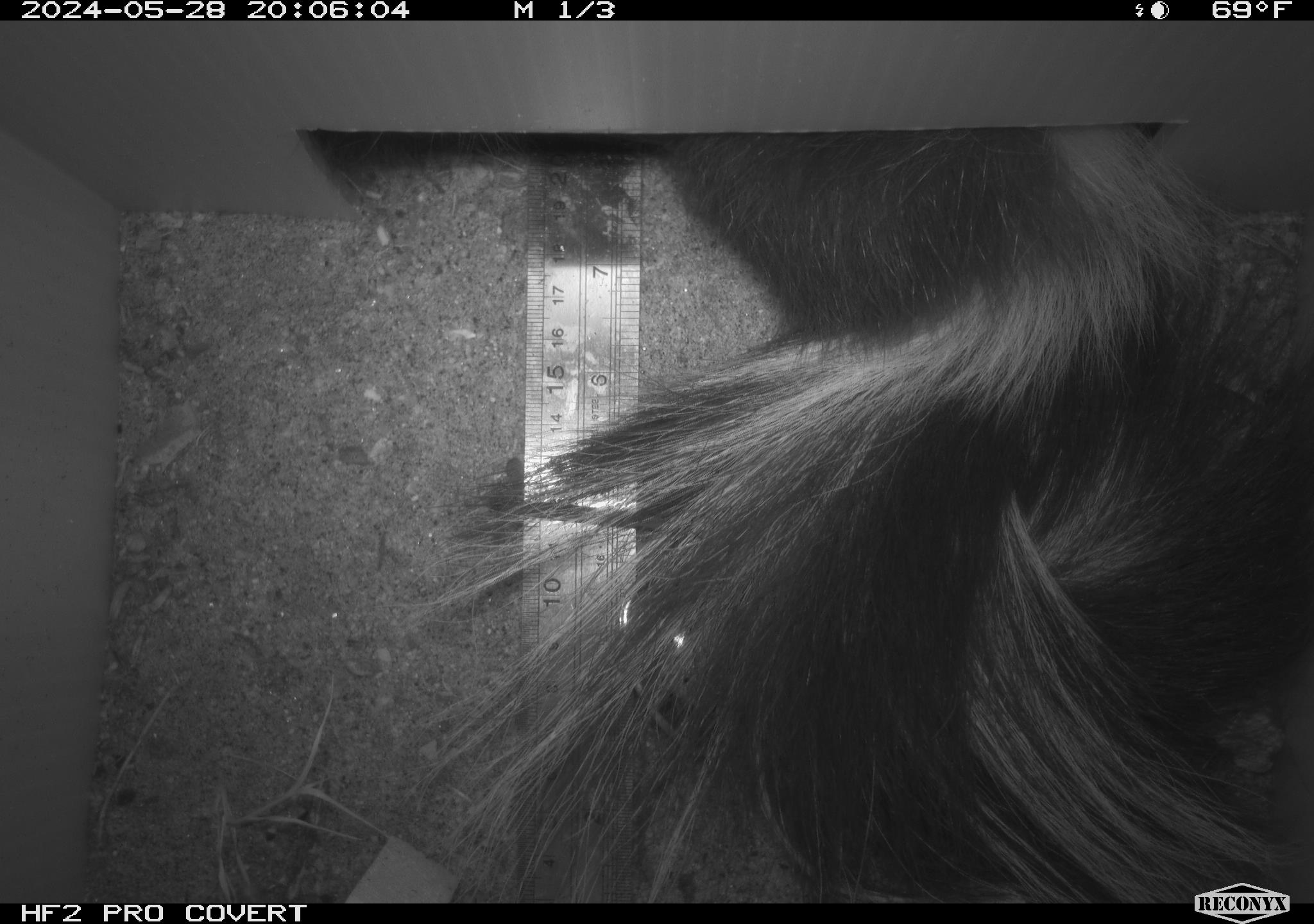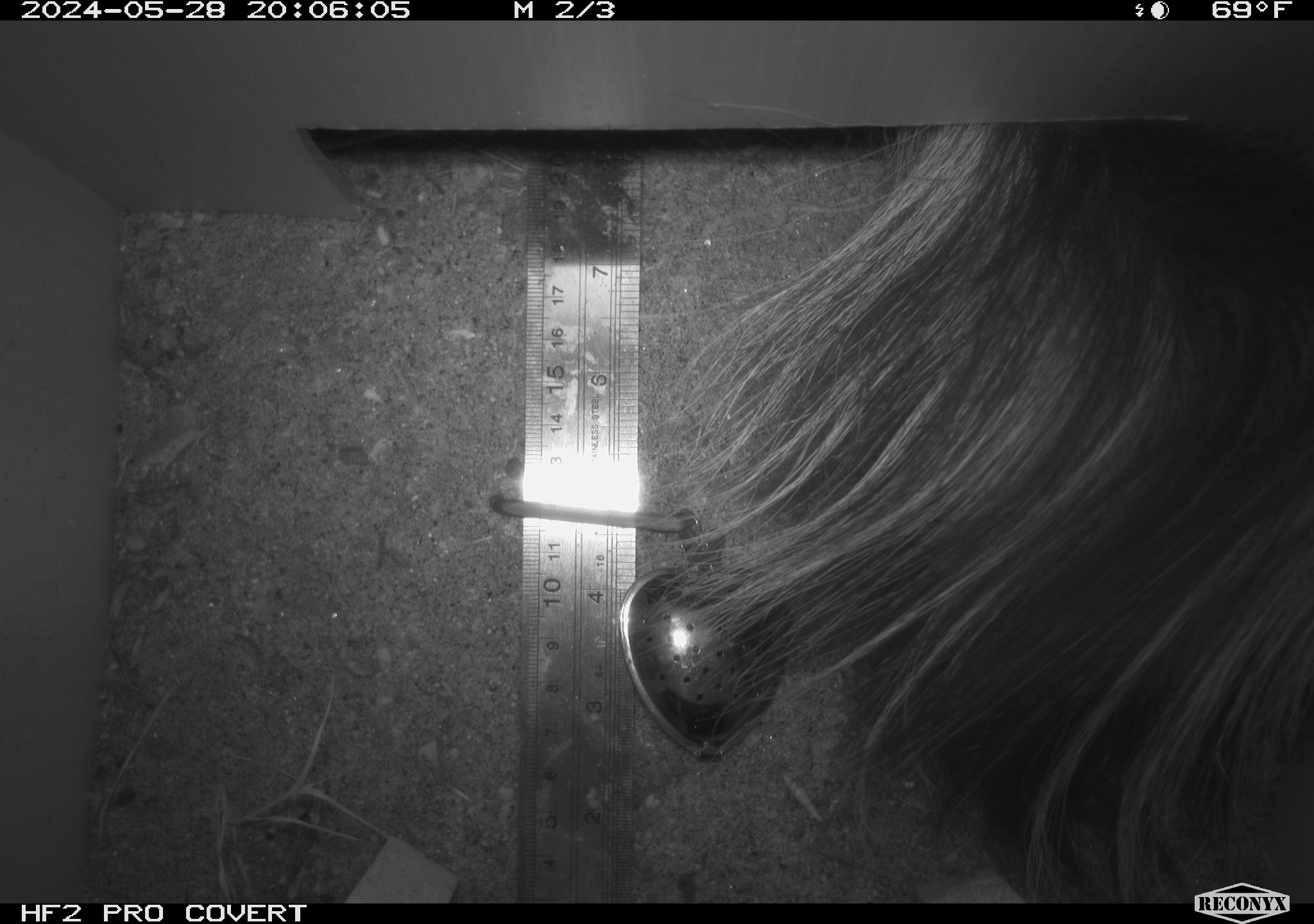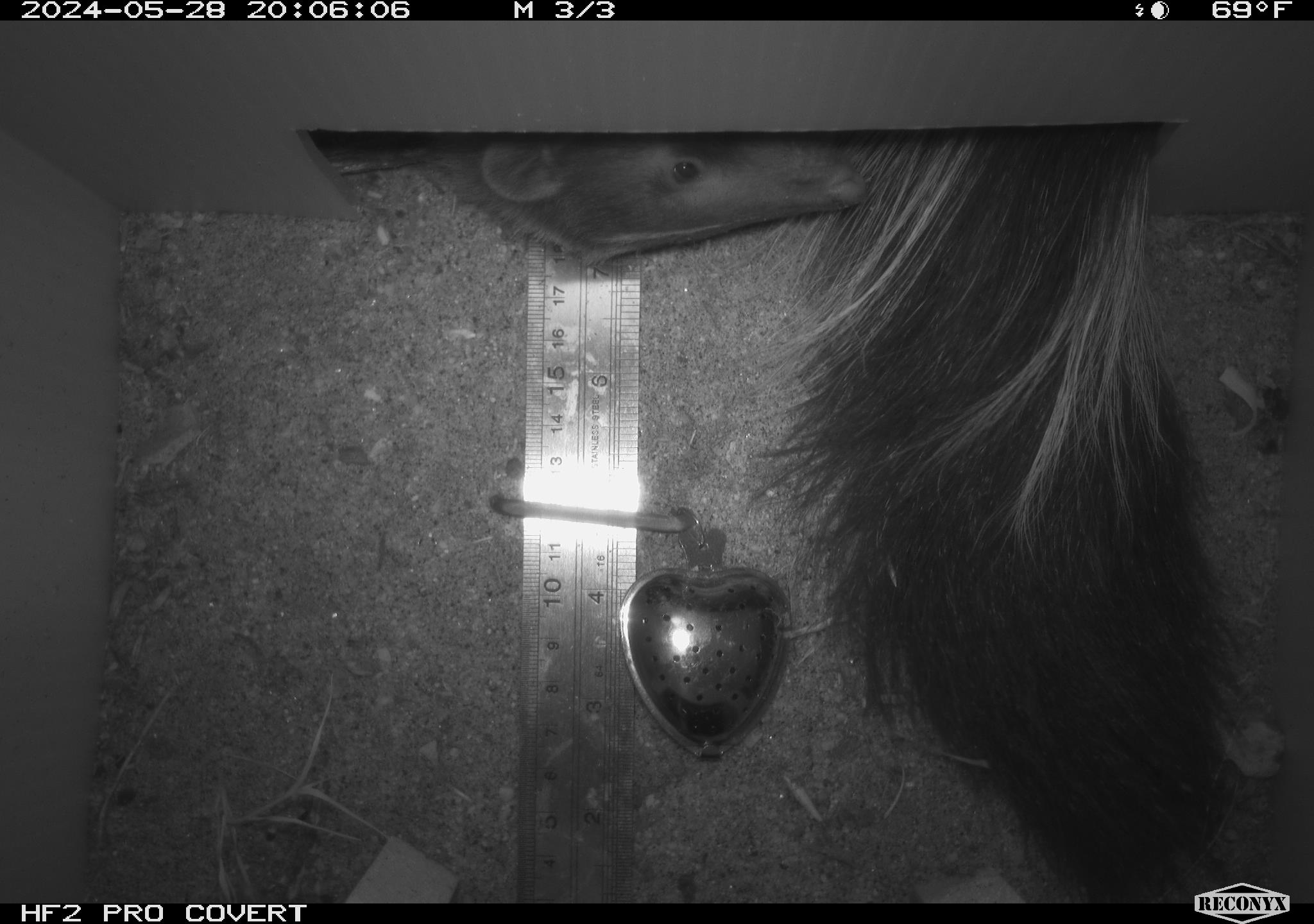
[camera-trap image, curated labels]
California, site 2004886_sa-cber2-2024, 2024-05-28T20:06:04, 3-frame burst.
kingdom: Animalia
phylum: Chordata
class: Mammalia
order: Carnivora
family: Mephitidae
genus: Mephitis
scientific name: Mephitis mephitis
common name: striped skunk